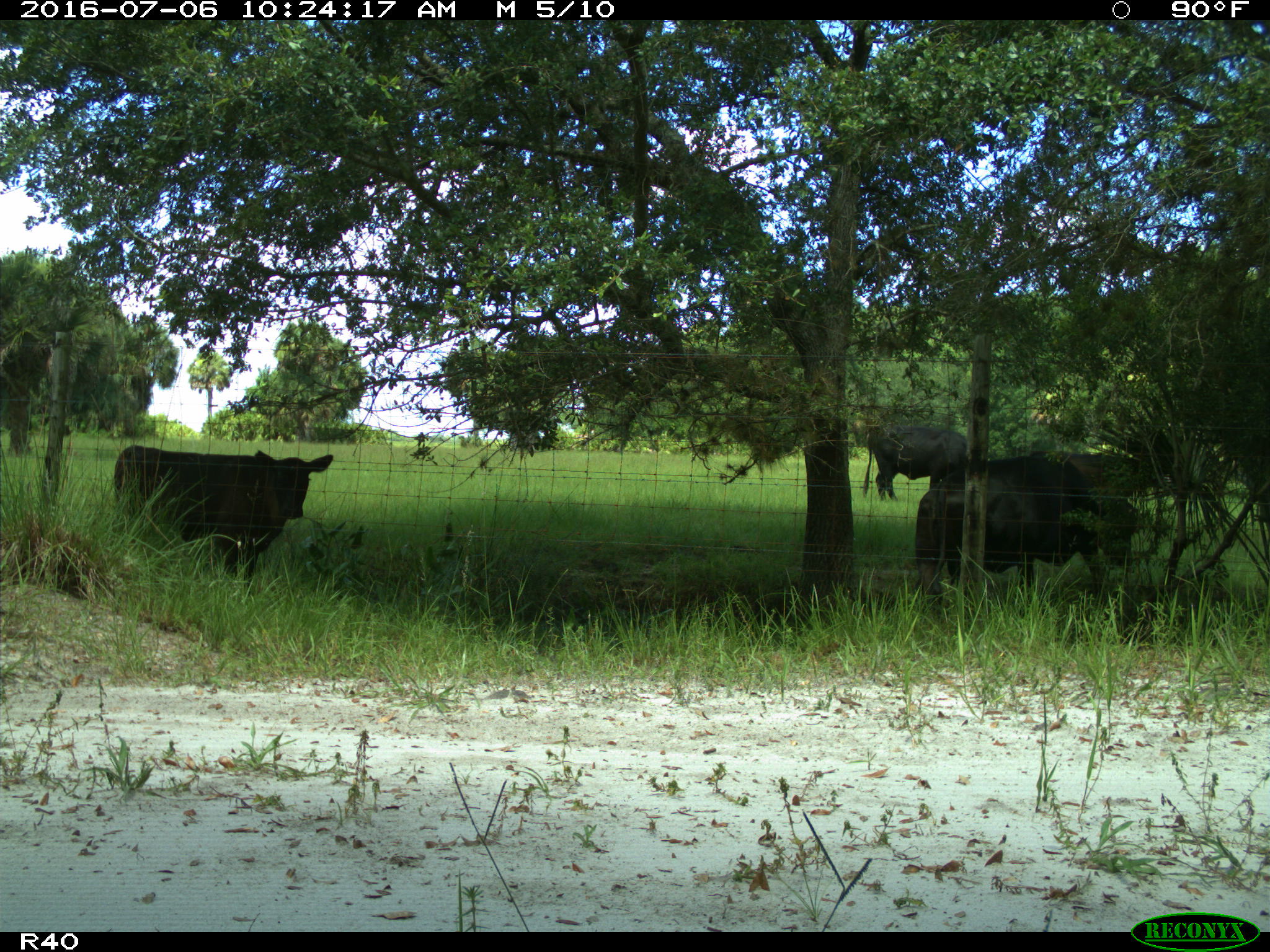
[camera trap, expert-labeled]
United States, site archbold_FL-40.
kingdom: Animalia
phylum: Chordata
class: Mammalia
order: Artiodactyla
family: Bovidae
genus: Bos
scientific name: Bos taurus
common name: domestic cow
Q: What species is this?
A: Bos taurus (domestic cow).